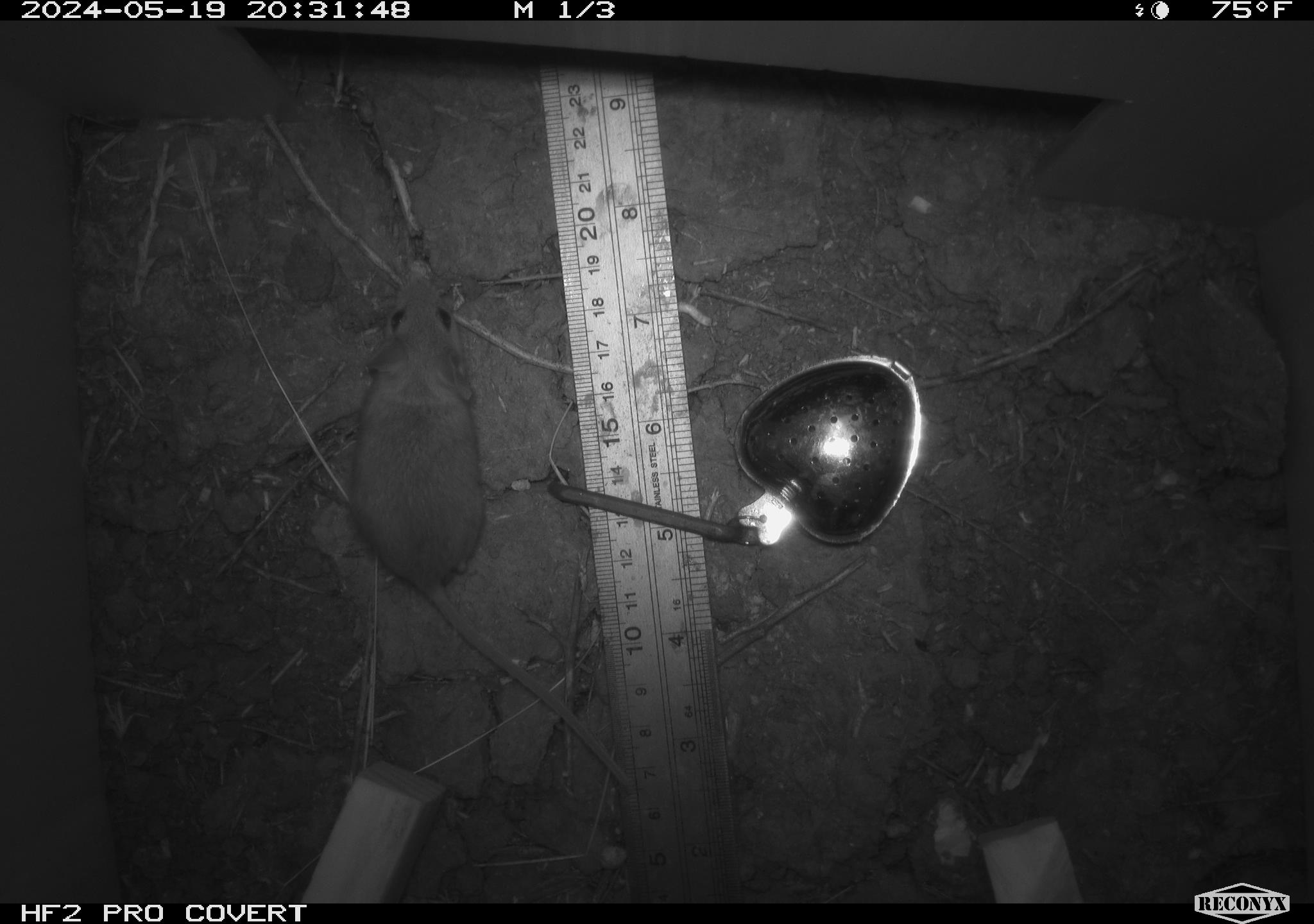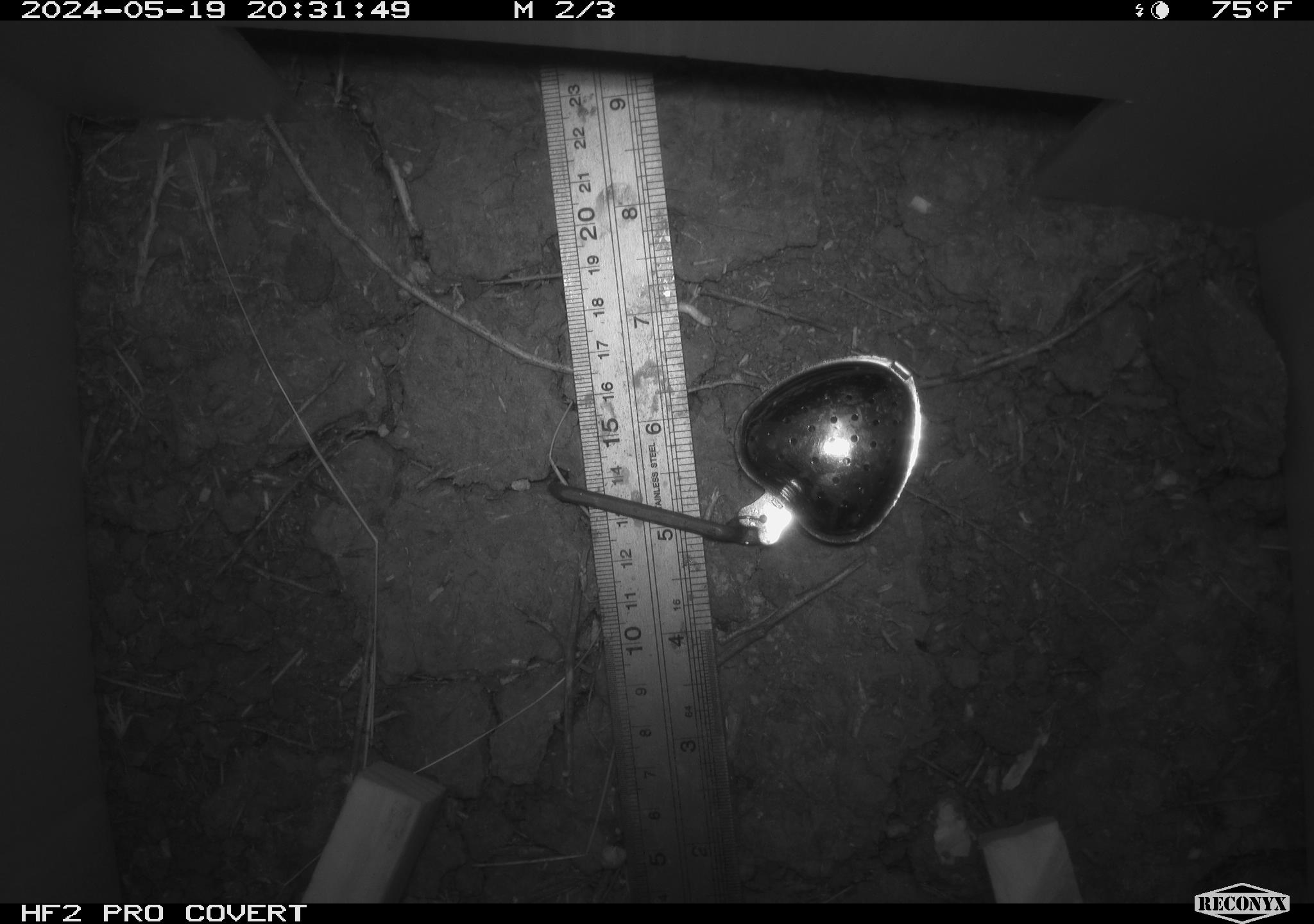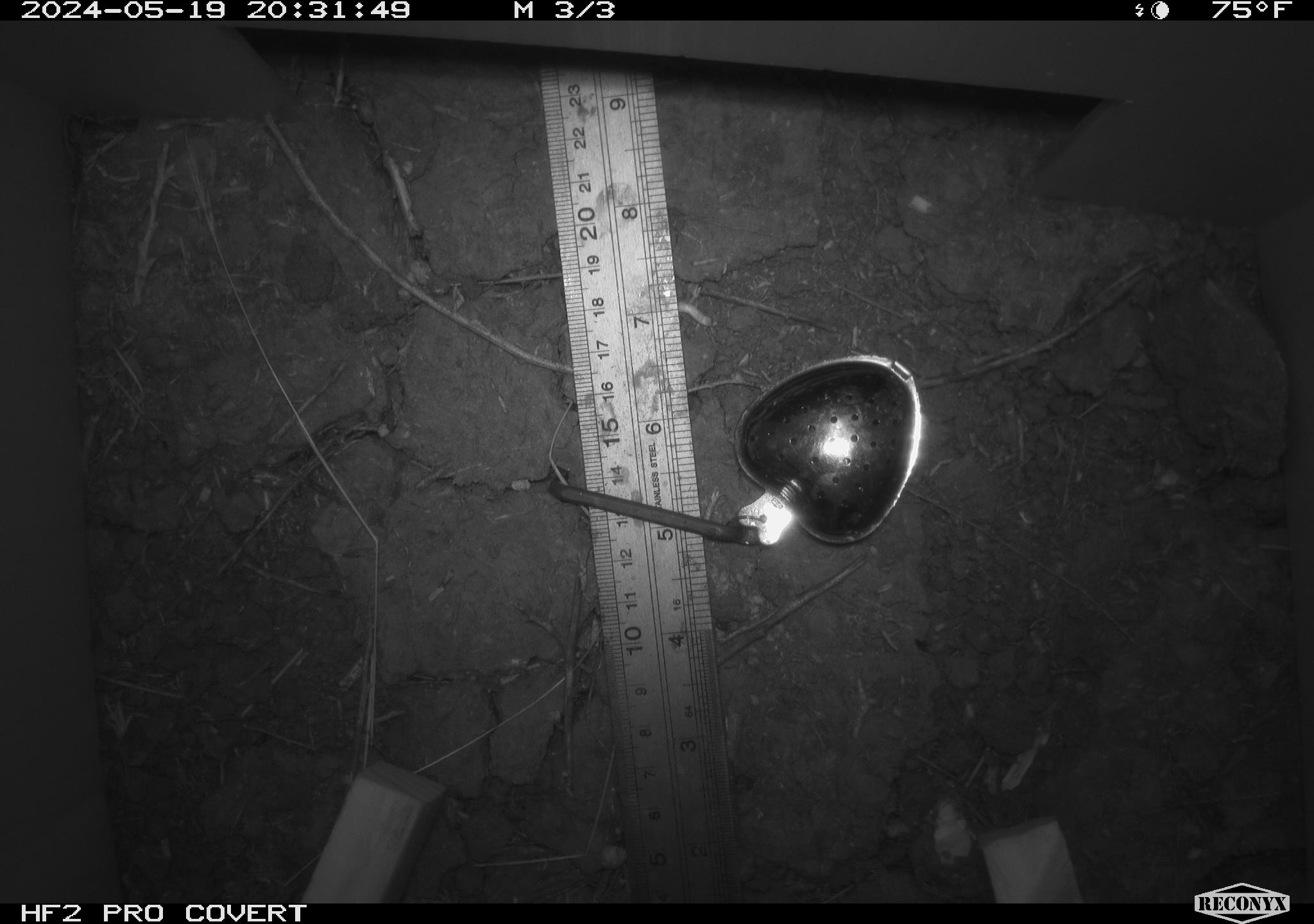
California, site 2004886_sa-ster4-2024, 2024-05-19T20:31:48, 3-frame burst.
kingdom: Animalia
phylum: Chordata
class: Mammalia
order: Rodentia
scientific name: Rodentia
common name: mouse species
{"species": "mouse species (Rodentia)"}